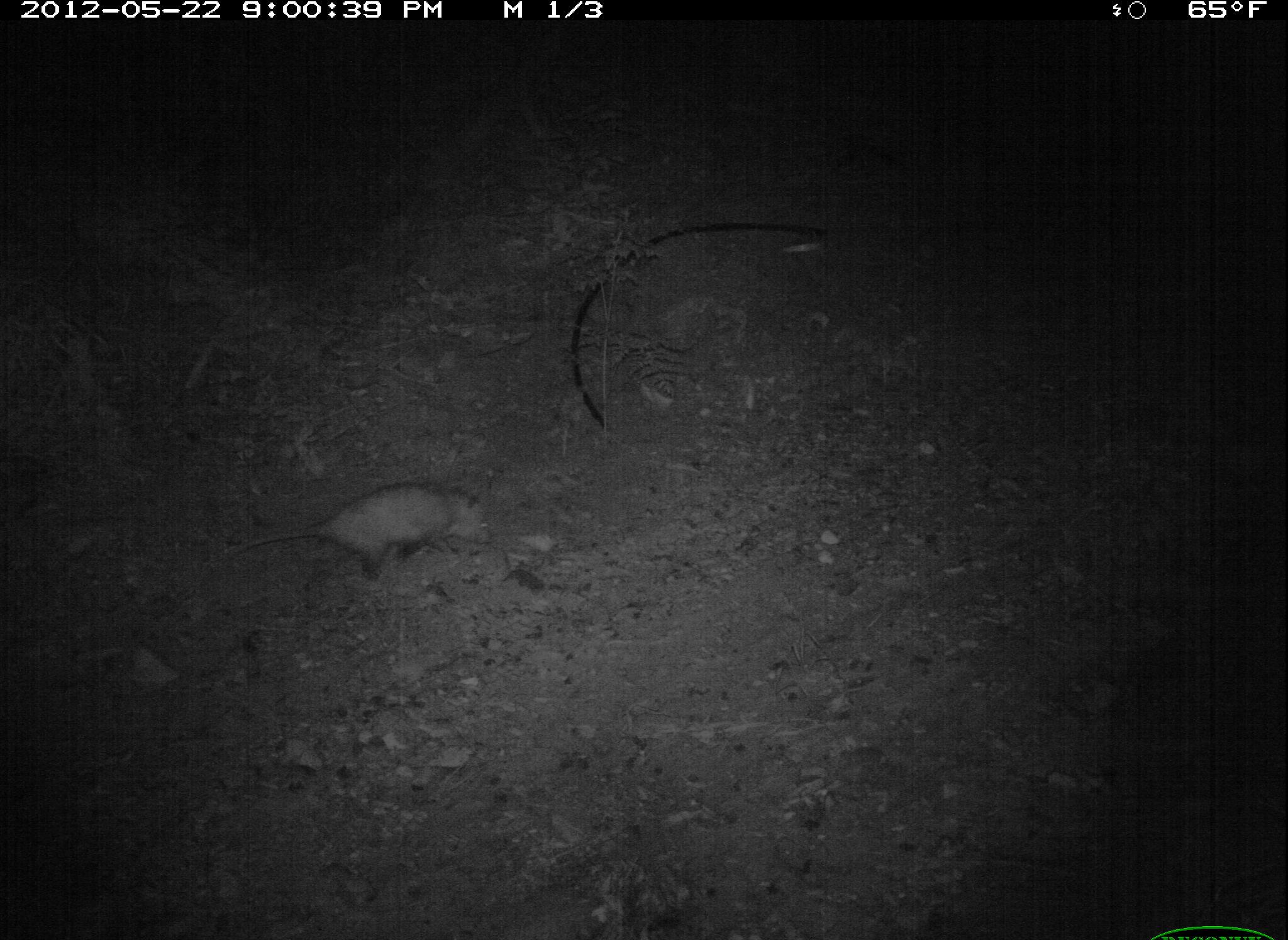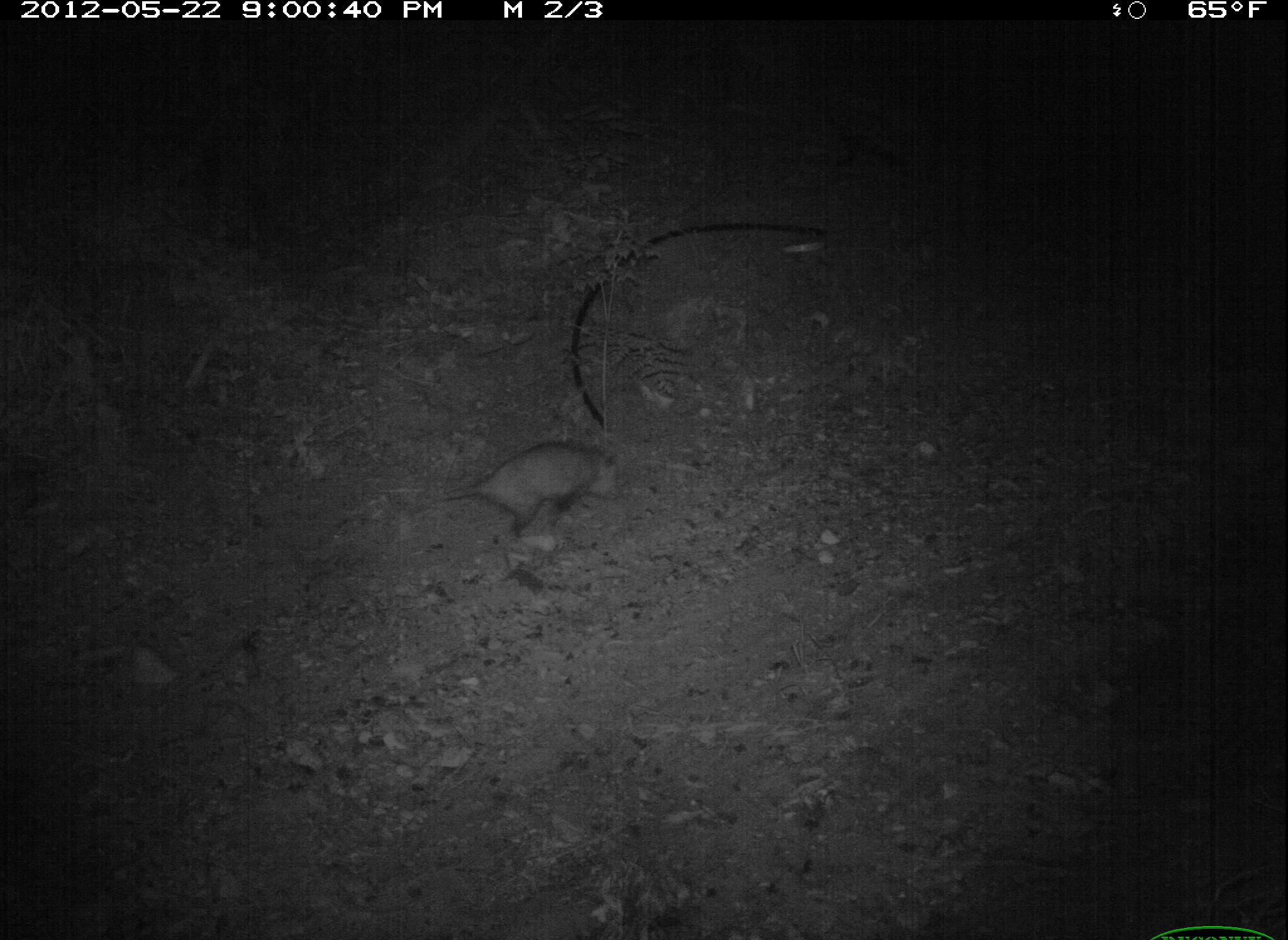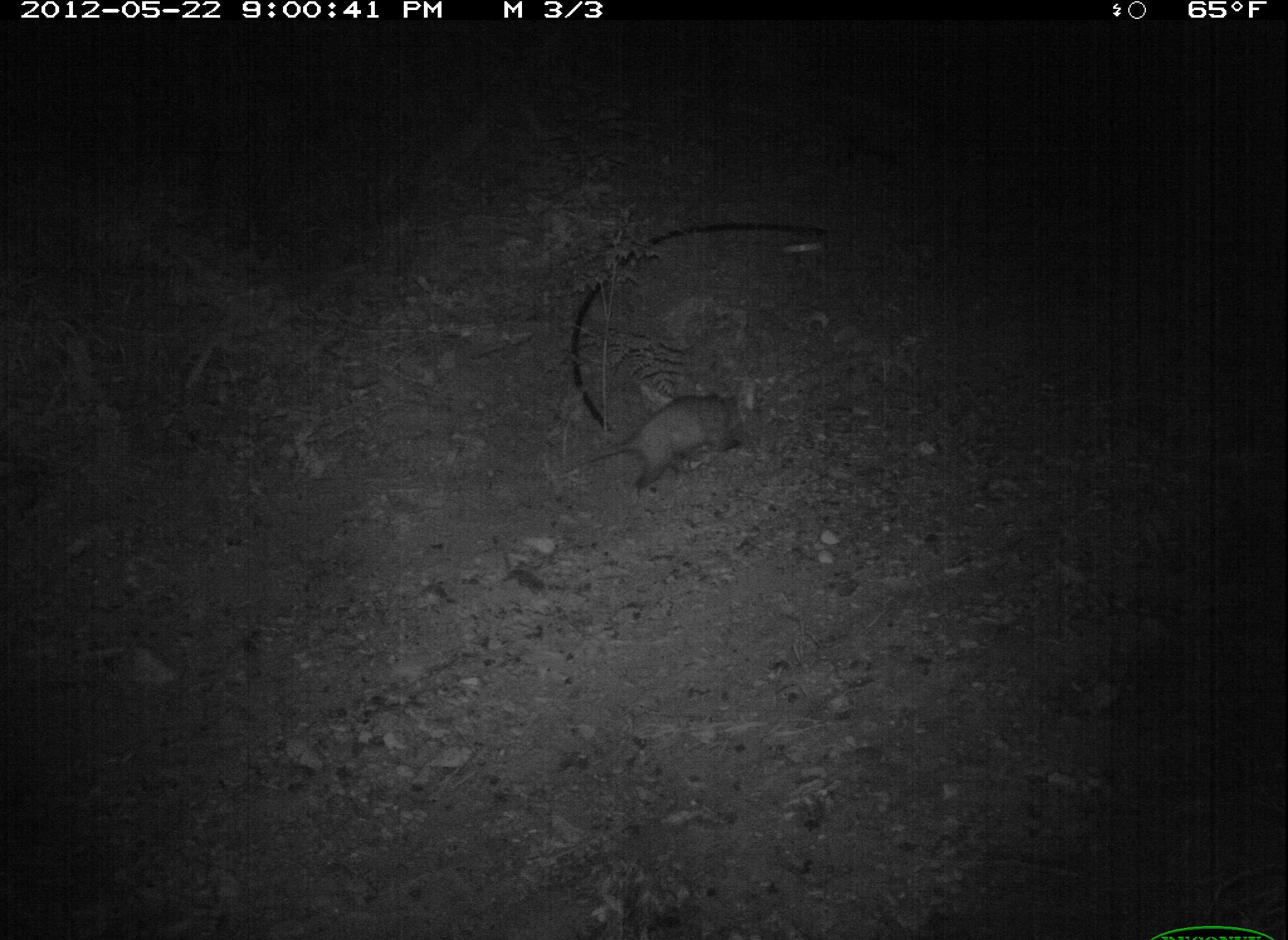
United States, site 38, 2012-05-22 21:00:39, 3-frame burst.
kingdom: Animalia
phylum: Chordata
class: Mammalia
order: Didelphimorphia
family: Didelphidae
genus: Didelphis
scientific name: Didelphis virginiana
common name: virginia opossum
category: opossum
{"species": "opossum (virginia opossum) (Didelphis virginiana)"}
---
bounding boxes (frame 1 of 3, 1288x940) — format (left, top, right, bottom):
opossum: (214, 477, 501, 606)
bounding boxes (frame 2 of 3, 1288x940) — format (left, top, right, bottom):
opossum: (441, 417, 631, 540)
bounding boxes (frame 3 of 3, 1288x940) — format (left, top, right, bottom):
opossum: (517, 356, 770, 506)